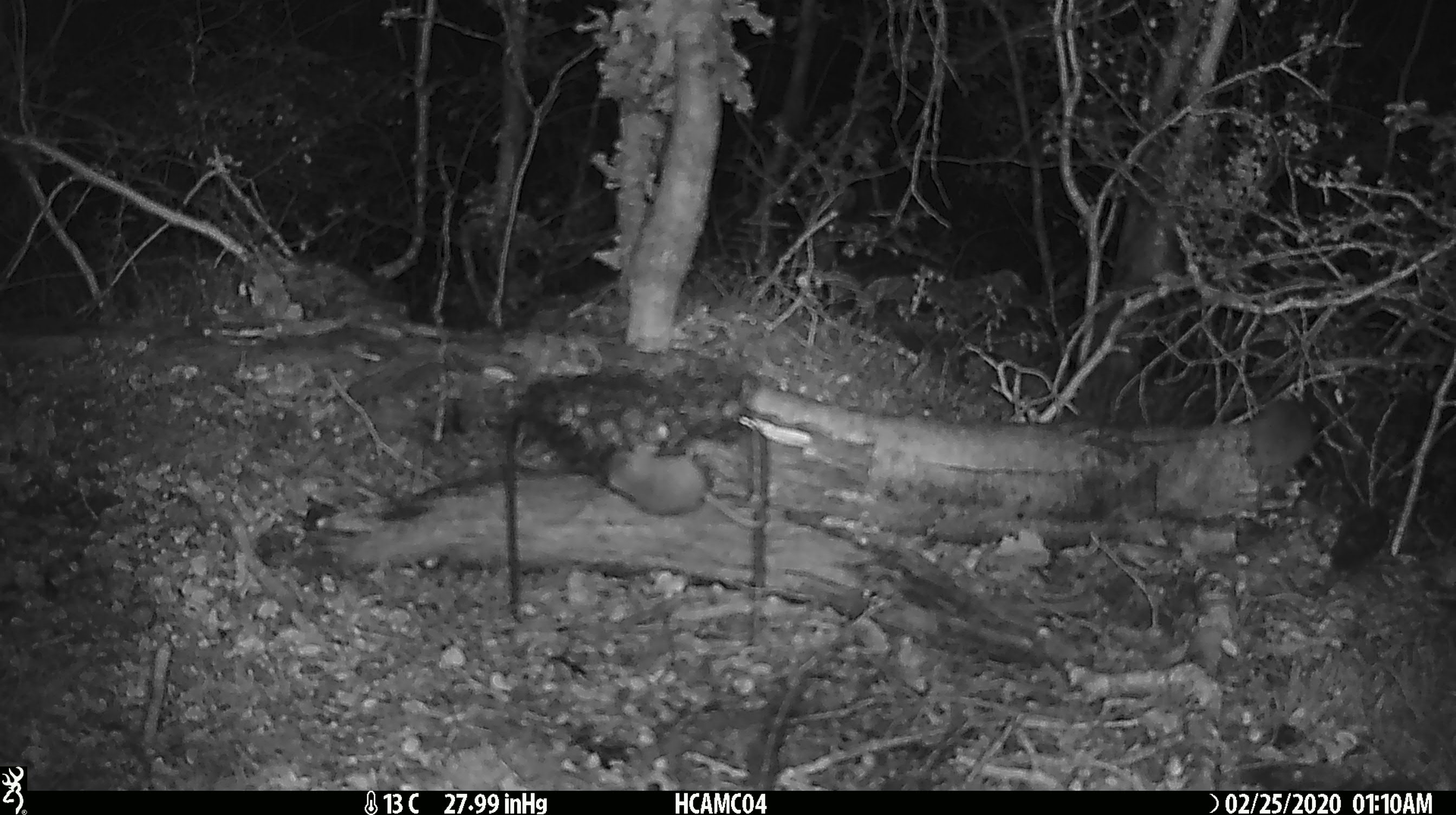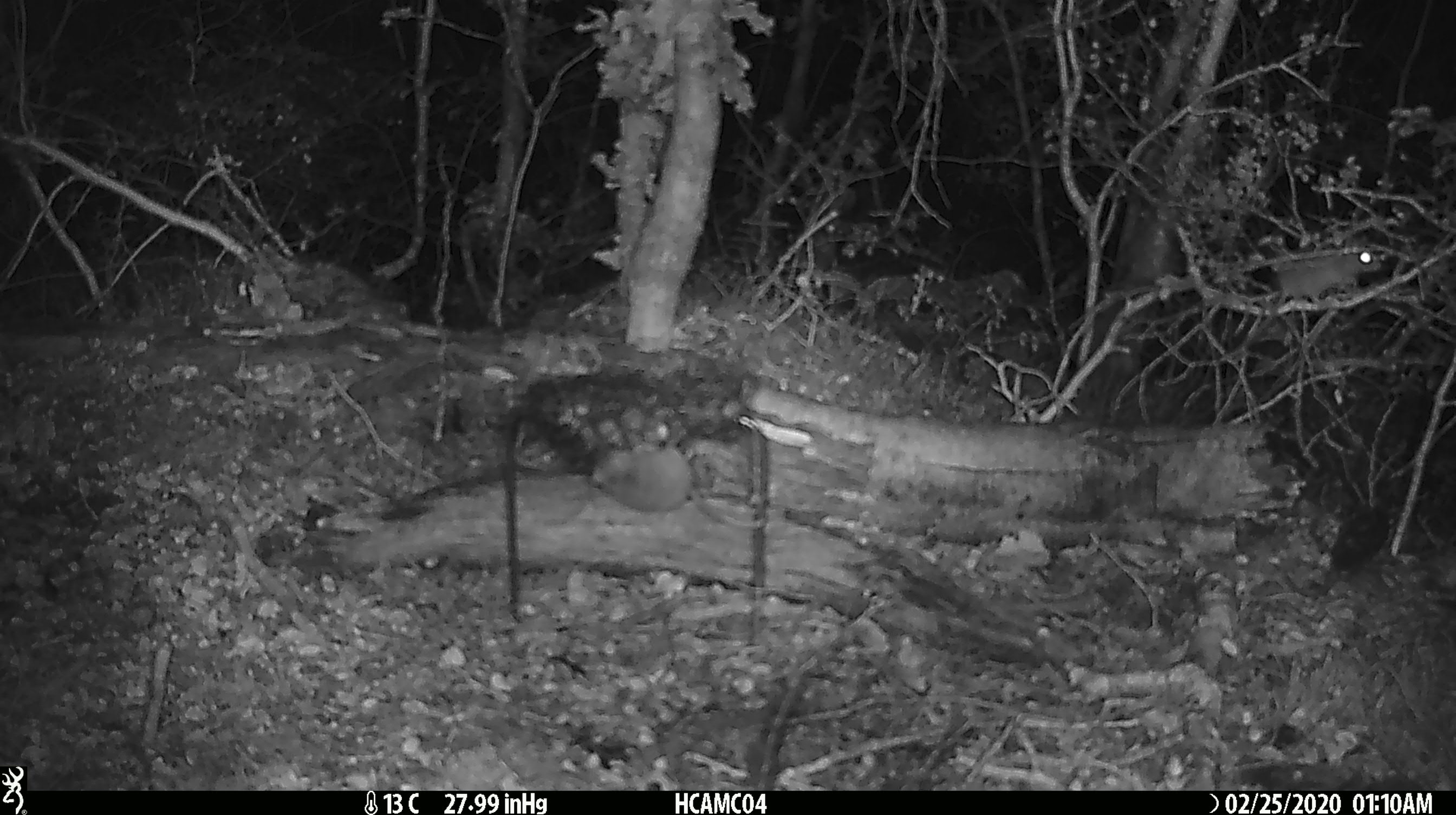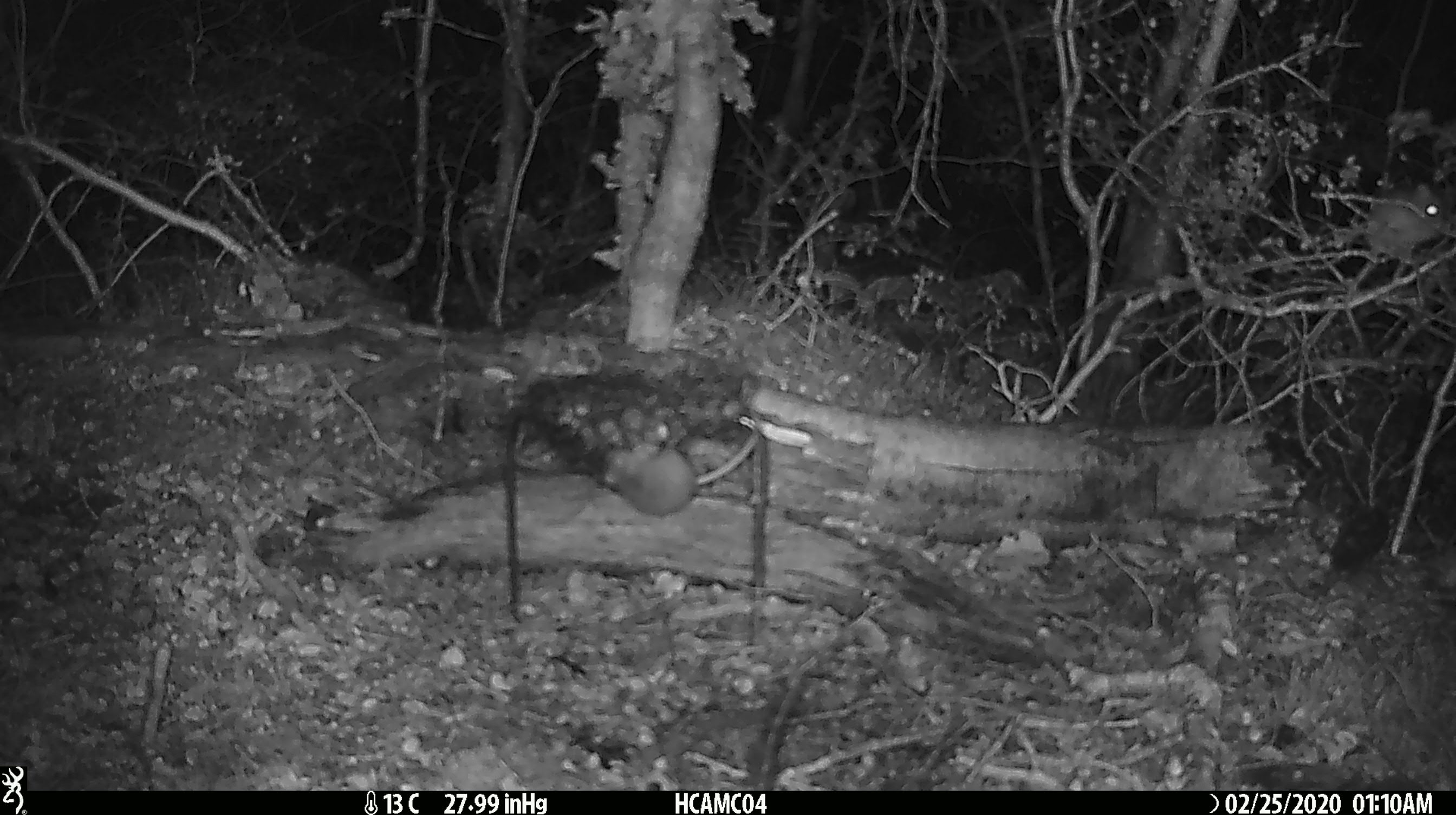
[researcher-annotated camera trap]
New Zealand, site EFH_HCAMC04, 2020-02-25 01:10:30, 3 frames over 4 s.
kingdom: Animalia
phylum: Chordata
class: Mammalia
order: Rodentia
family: Muridae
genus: Mus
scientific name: Mus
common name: mouse